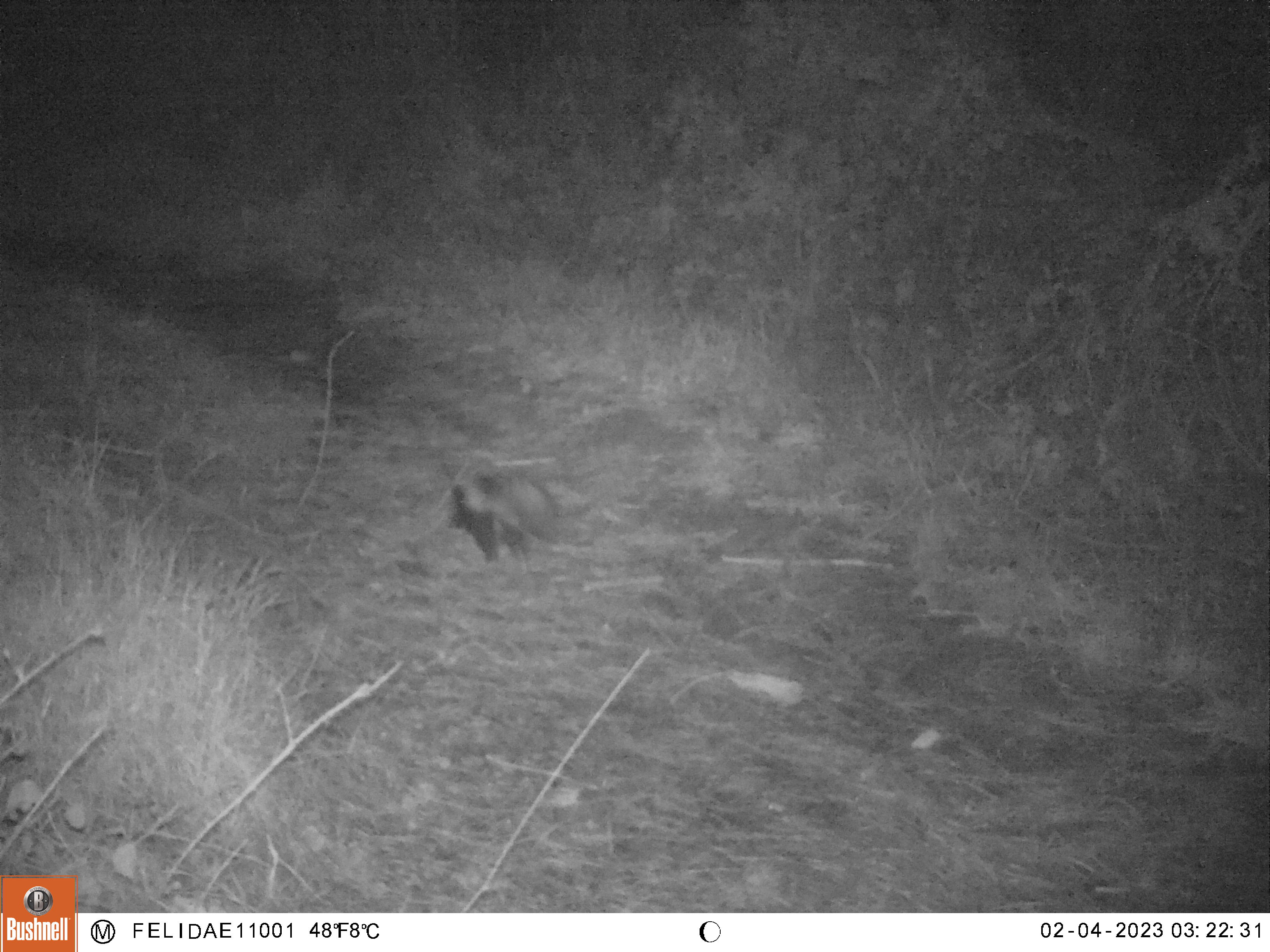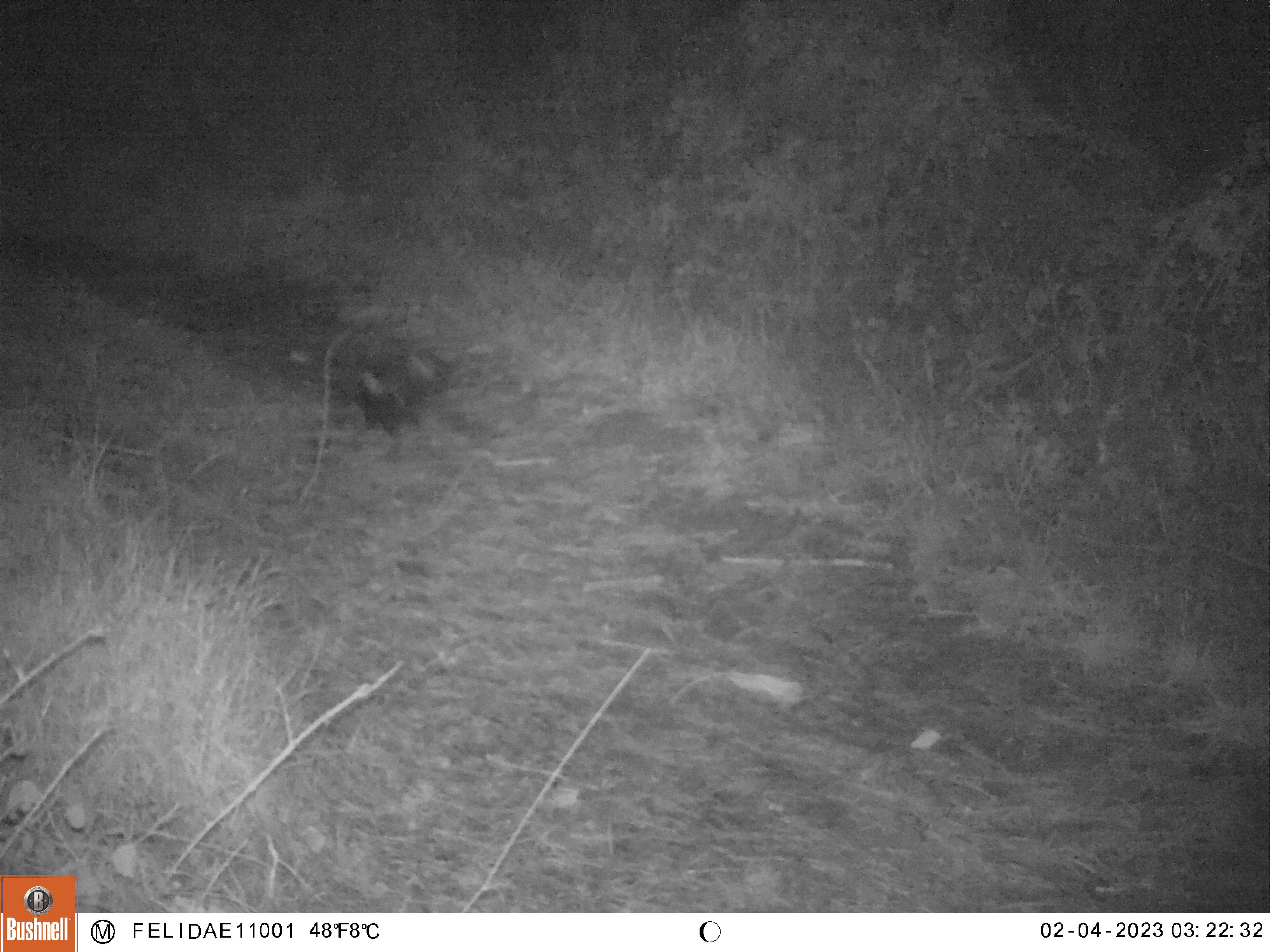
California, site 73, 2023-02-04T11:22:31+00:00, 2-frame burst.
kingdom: Animalia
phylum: Chordata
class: Mammalia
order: Carnivora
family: Mephitidae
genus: Mephitis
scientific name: Mephitis mephitis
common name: striped skunk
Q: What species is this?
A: Striped skunk (Mephitis mephitis).